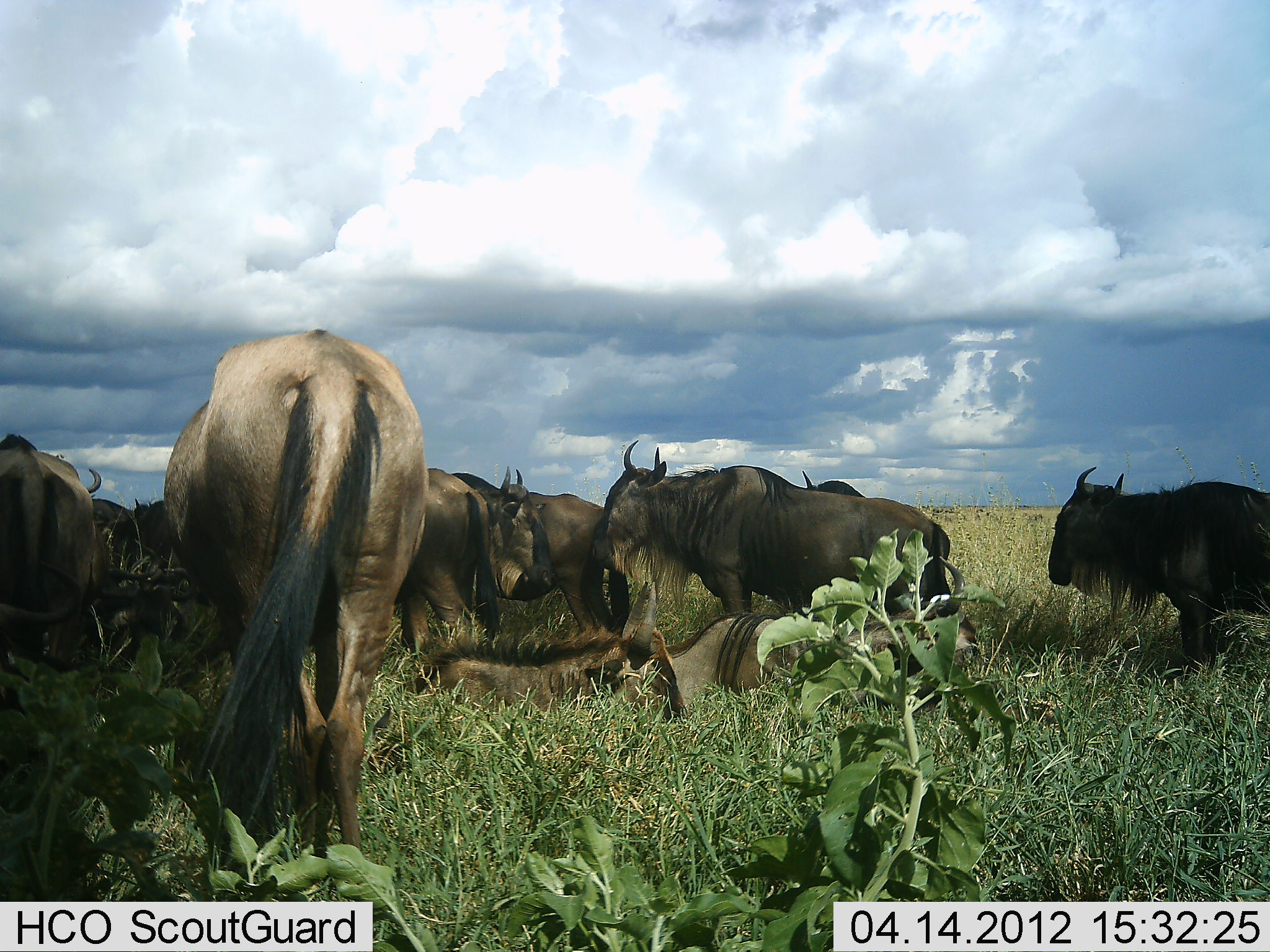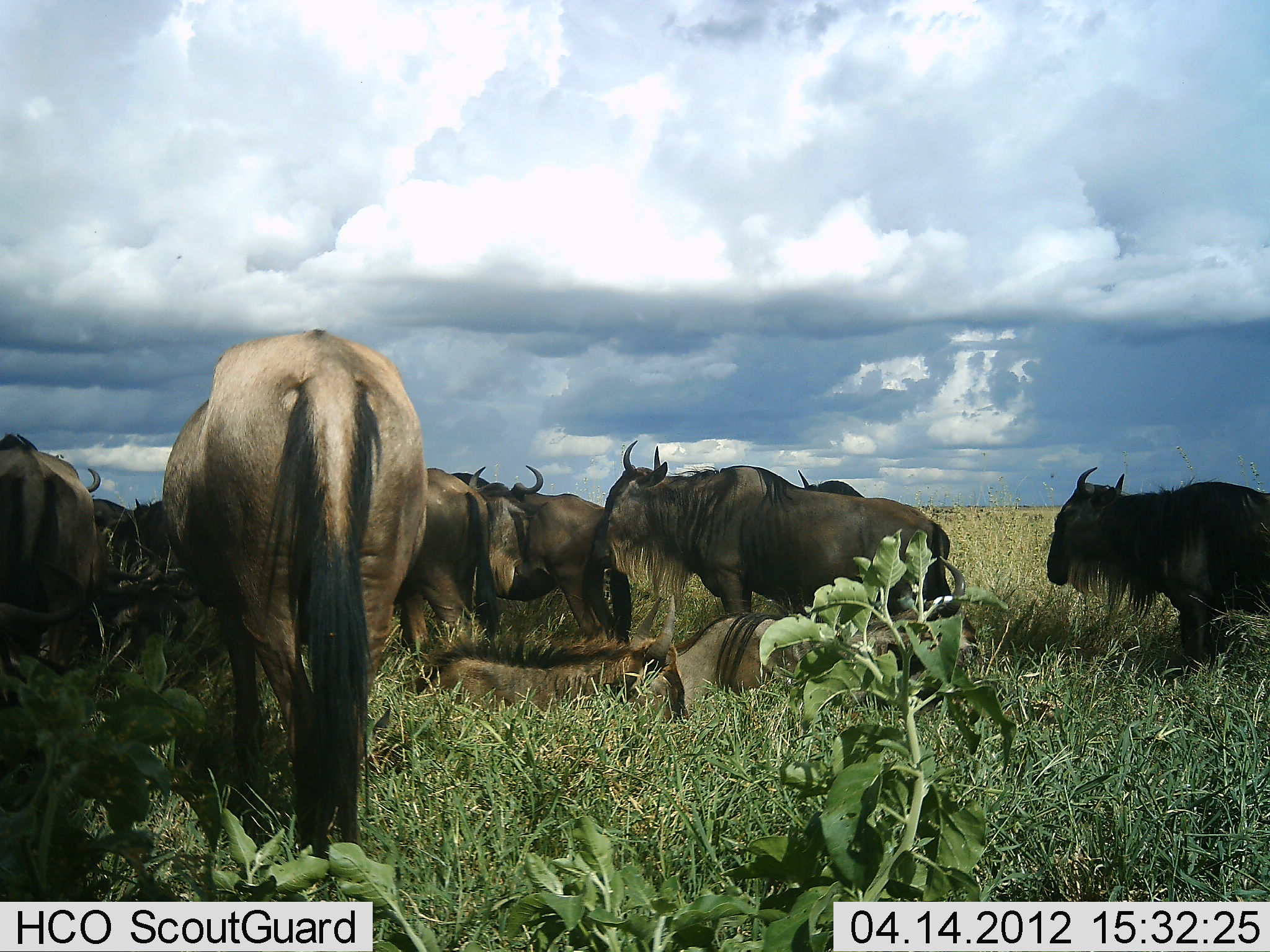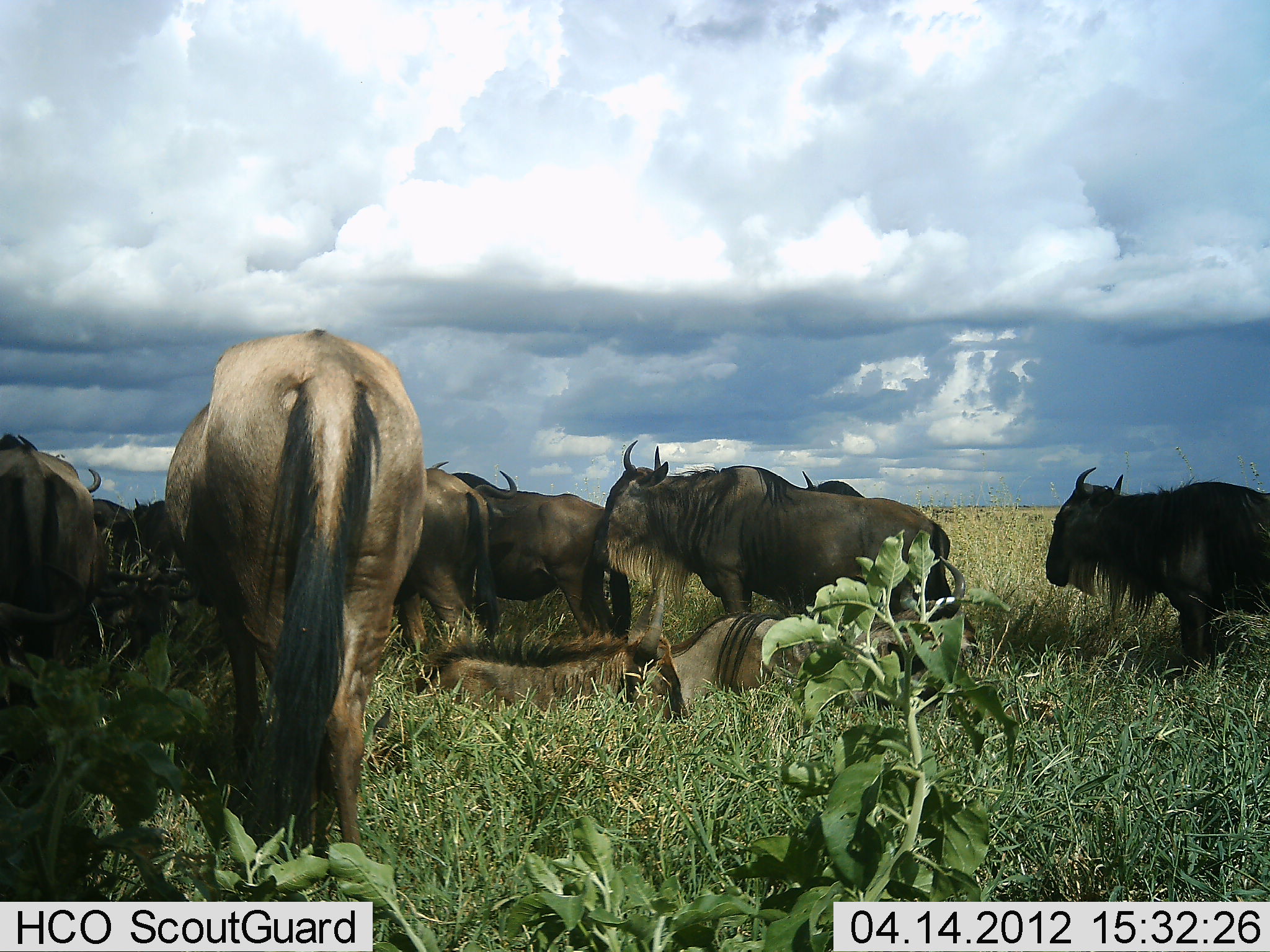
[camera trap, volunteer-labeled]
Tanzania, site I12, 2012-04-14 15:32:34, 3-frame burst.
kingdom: Animalia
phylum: Chordata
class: Mammalia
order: Artiodactyla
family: Bovidae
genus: Connochaetes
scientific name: Connochaetes taurinus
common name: blue wildebeest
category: wildebeest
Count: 11-50.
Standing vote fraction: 75%.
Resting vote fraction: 85%.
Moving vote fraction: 5%.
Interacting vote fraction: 15%.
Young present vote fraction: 15%.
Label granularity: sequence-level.